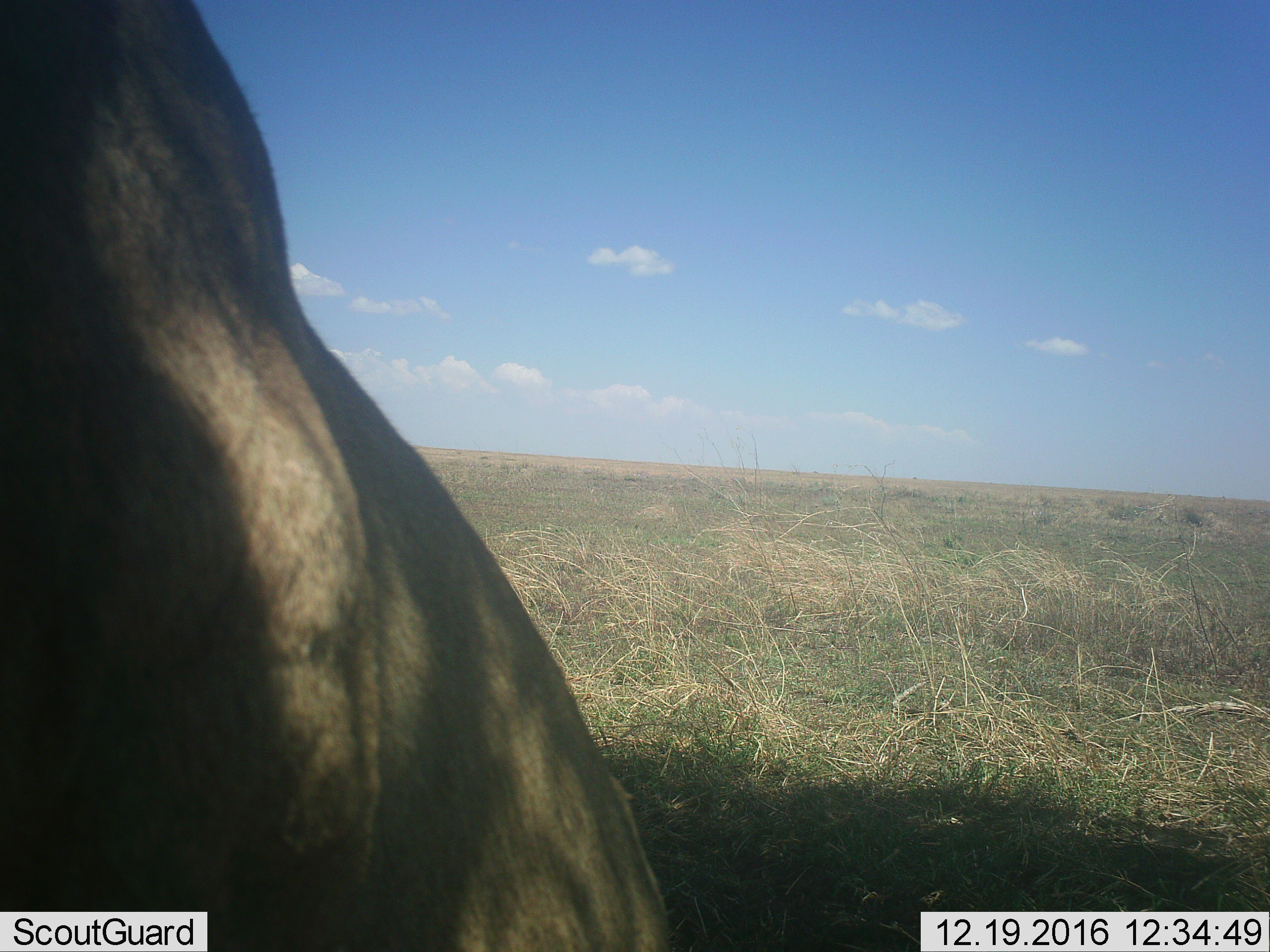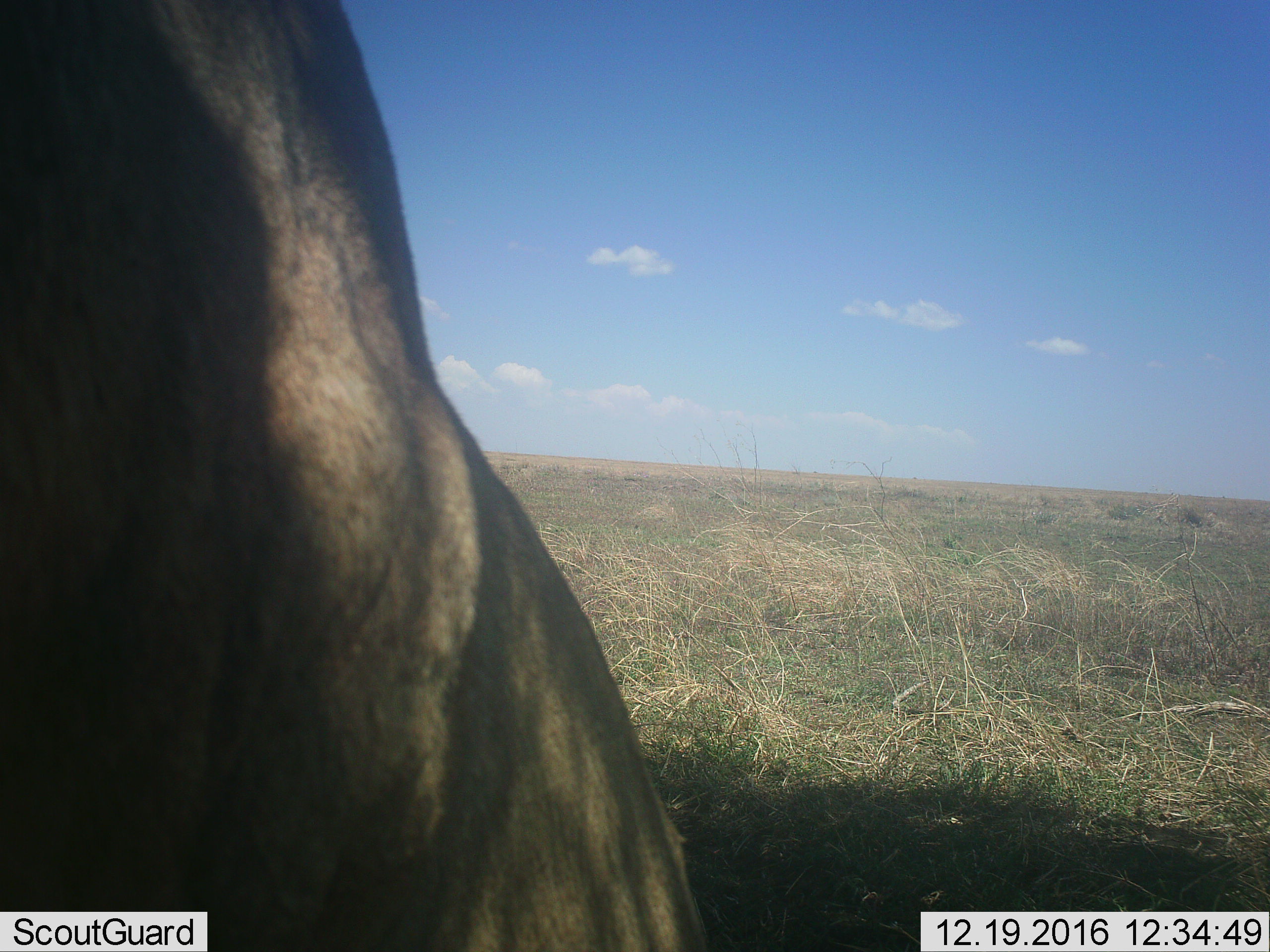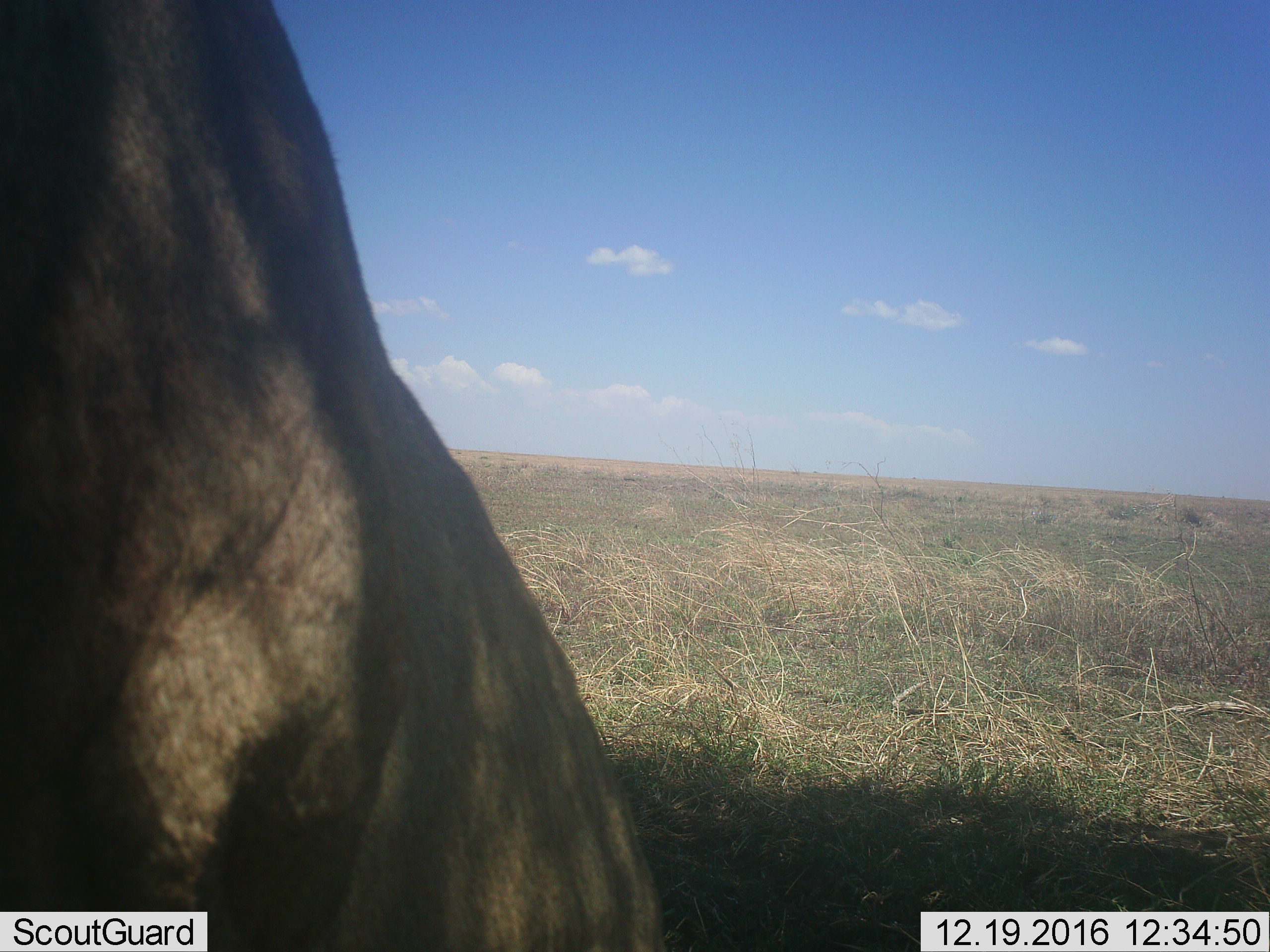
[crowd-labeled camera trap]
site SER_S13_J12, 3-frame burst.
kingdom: Animalia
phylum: Chordata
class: Mammalia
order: Artiodactyla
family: Bovidae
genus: Connochaetes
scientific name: Connochaetes taurinus taurinus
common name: blue wildebeest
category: wildebeestblue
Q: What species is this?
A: Wildebeestblue (blue wildebeest) (Connochaetes taurinus taurinus).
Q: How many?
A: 1.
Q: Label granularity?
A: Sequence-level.